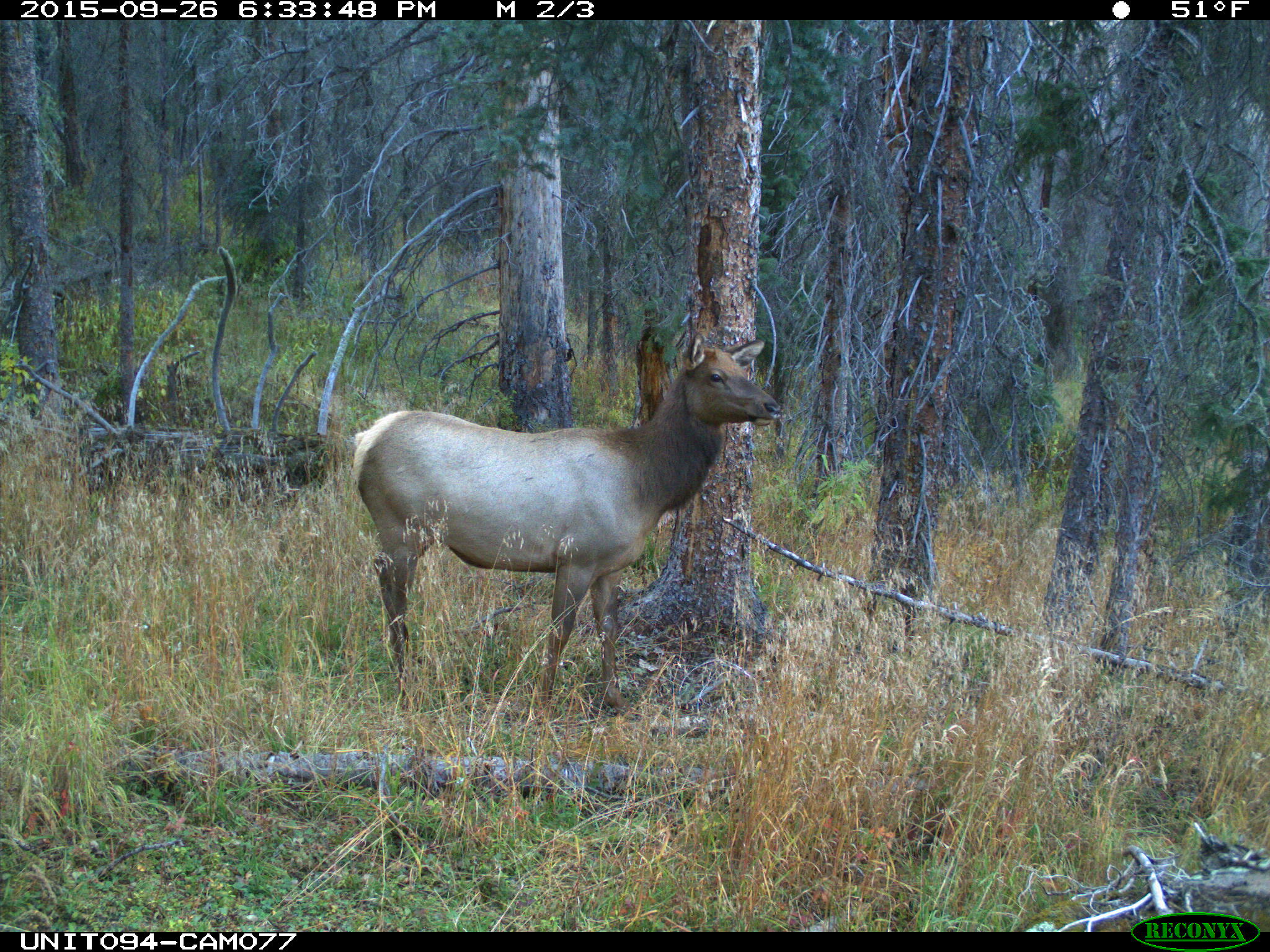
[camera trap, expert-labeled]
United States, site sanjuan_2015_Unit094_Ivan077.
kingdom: Animalia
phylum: Chordata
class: Mammalia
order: Artiodactyla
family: Cervidae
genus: Cervus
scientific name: Cervus elaphus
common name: red deer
Cervus elaphus (red deer).